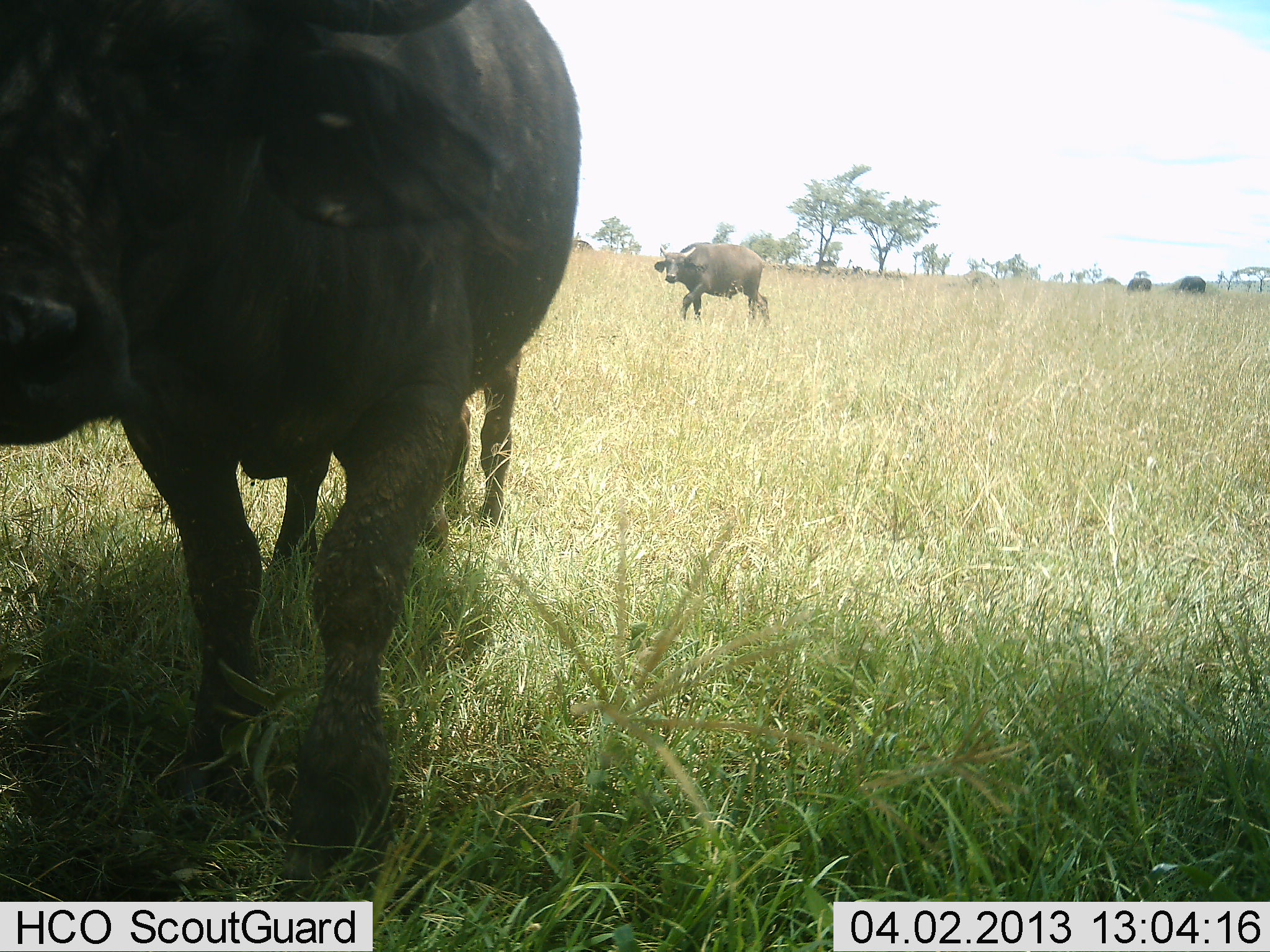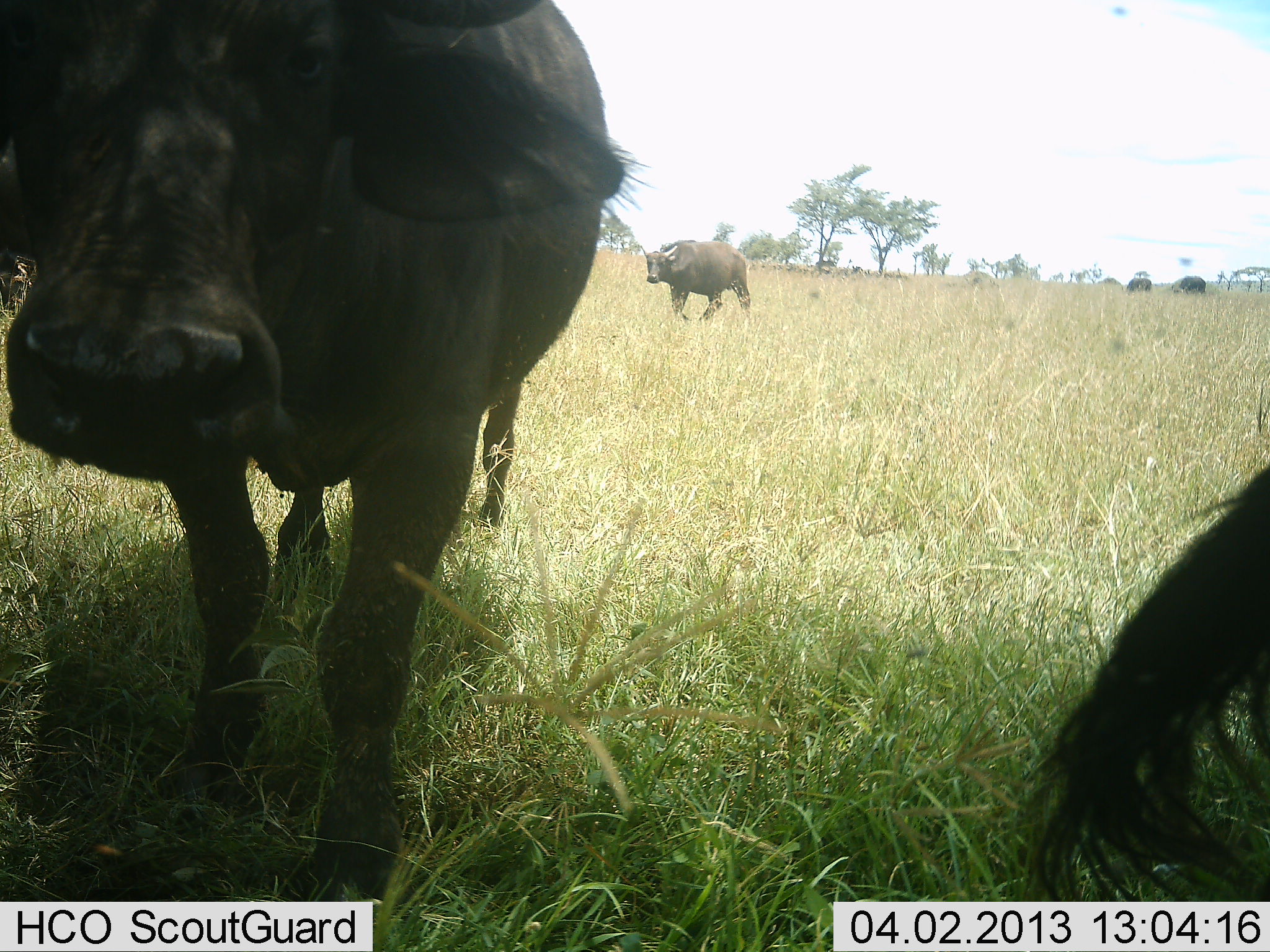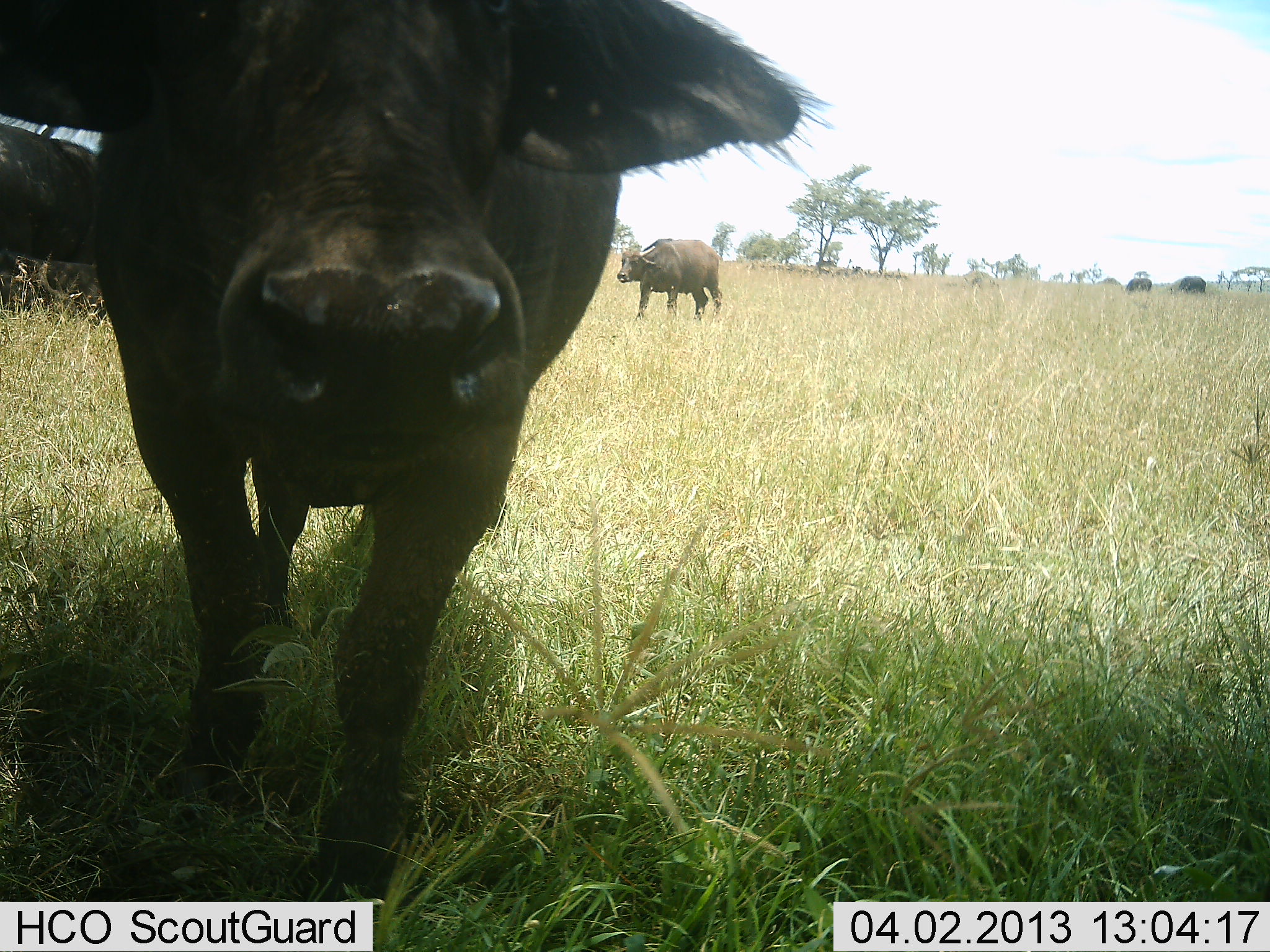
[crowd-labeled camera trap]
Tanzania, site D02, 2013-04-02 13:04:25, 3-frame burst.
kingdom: Animalia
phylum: Chordata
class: Mammalia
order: Artiodactyla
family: Bovidae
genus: Syncerus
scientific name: Syncerus caffer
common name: cape buffalo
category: buffalo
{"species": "buffalo (cape buffalo) (Syncerus caffer)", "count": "3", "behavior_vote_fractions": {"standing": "56%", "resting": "6%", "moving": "83%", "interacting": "0%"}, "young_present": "0%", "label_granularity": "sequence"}